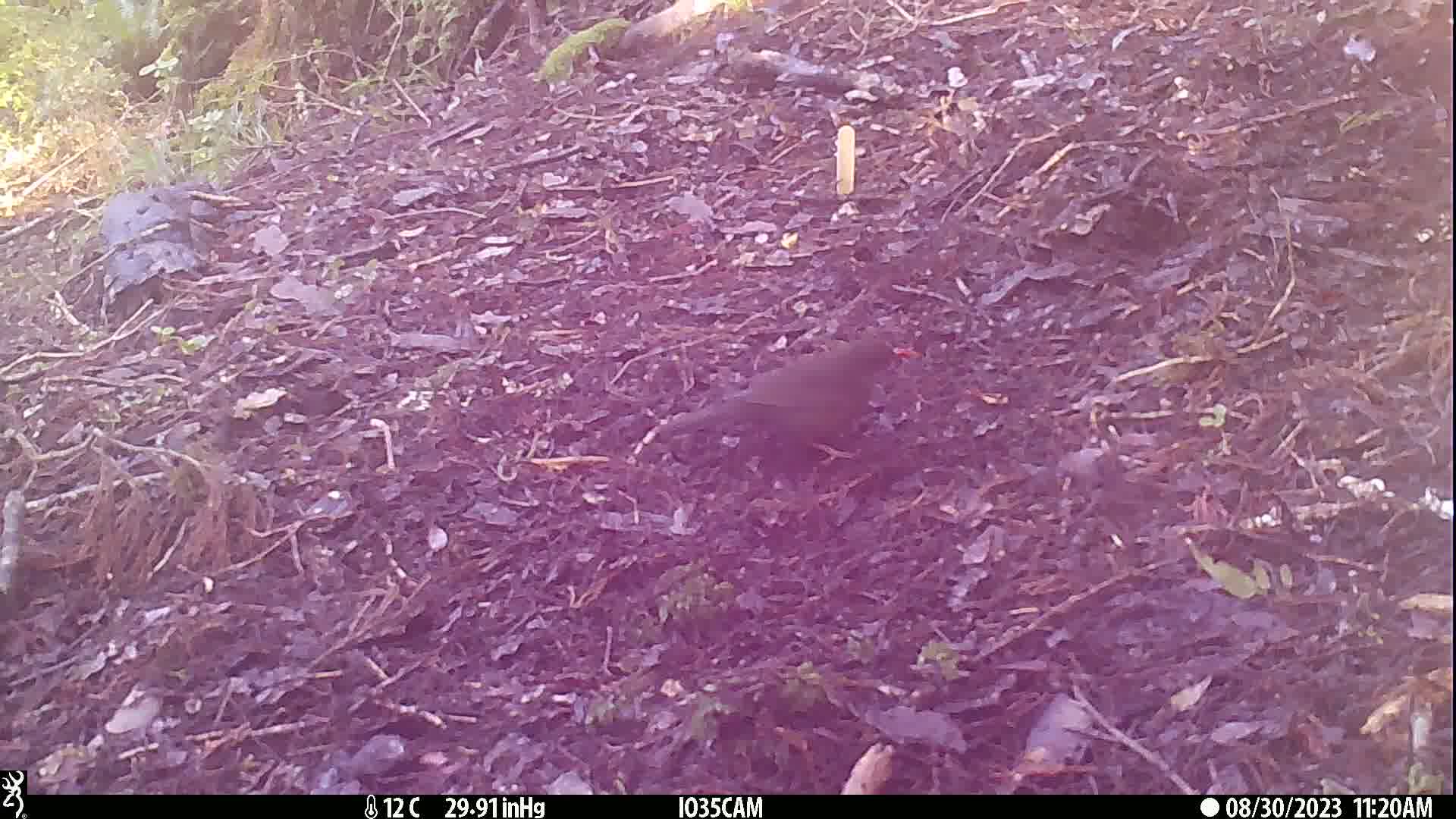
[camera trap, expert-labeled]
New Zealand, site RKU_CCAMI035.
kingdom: Animalia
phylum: Chordata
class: Aves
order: Passeriformes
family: Turdidae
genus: Turdus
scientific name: Turdus merula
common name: eurasian blackbird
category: blackbird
Blackbird (eurasian blackbird) (Turdus merula).